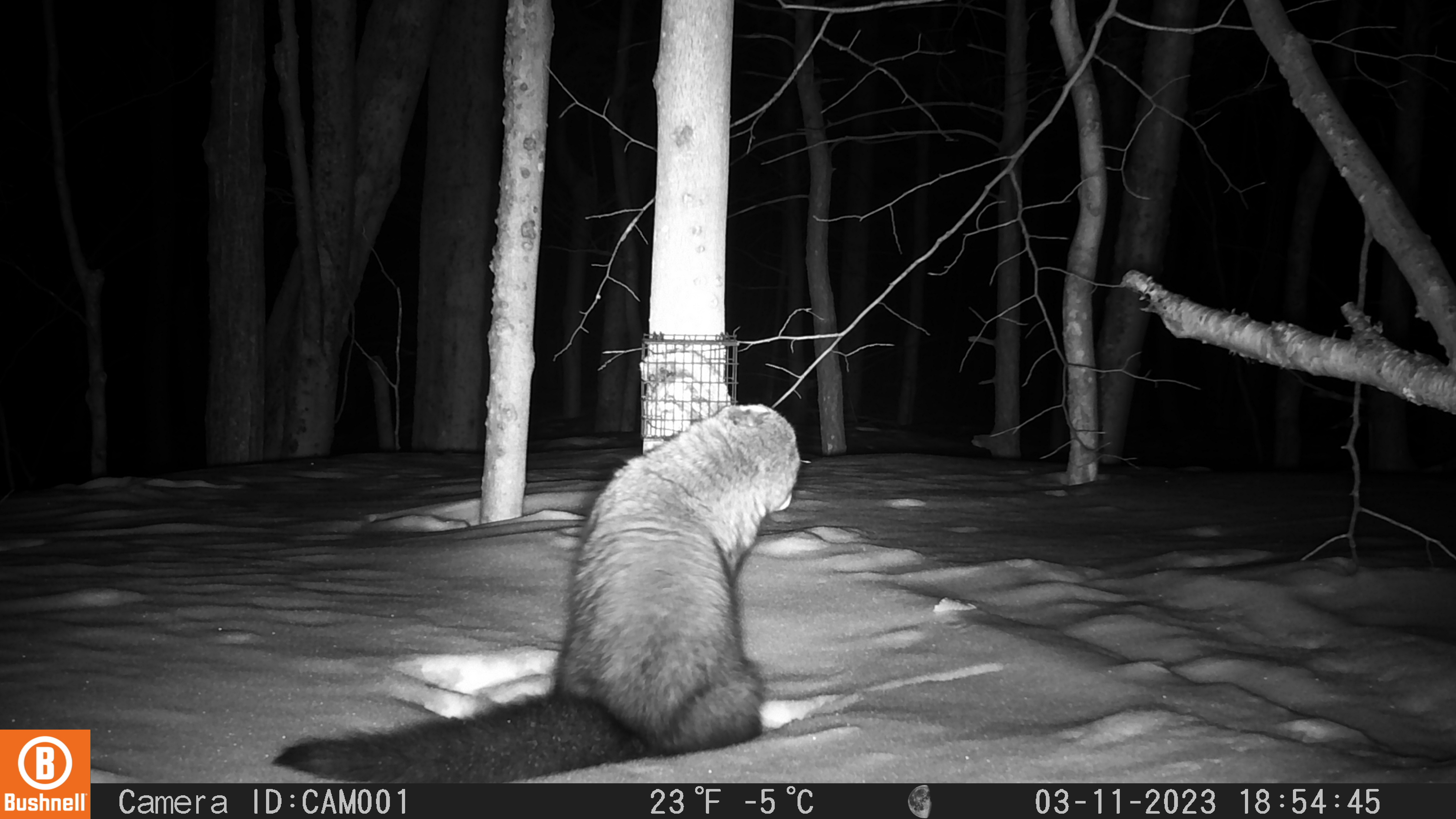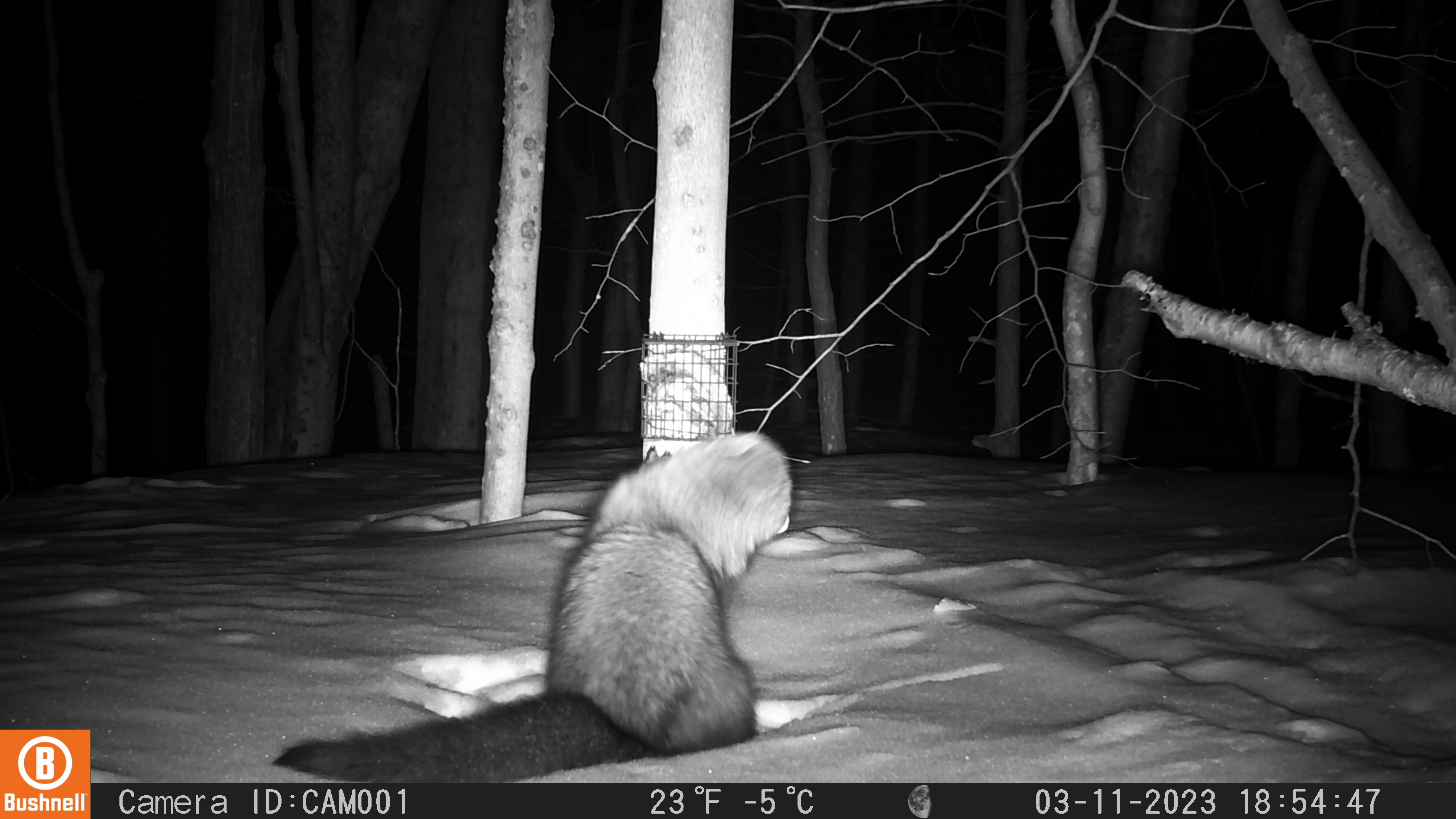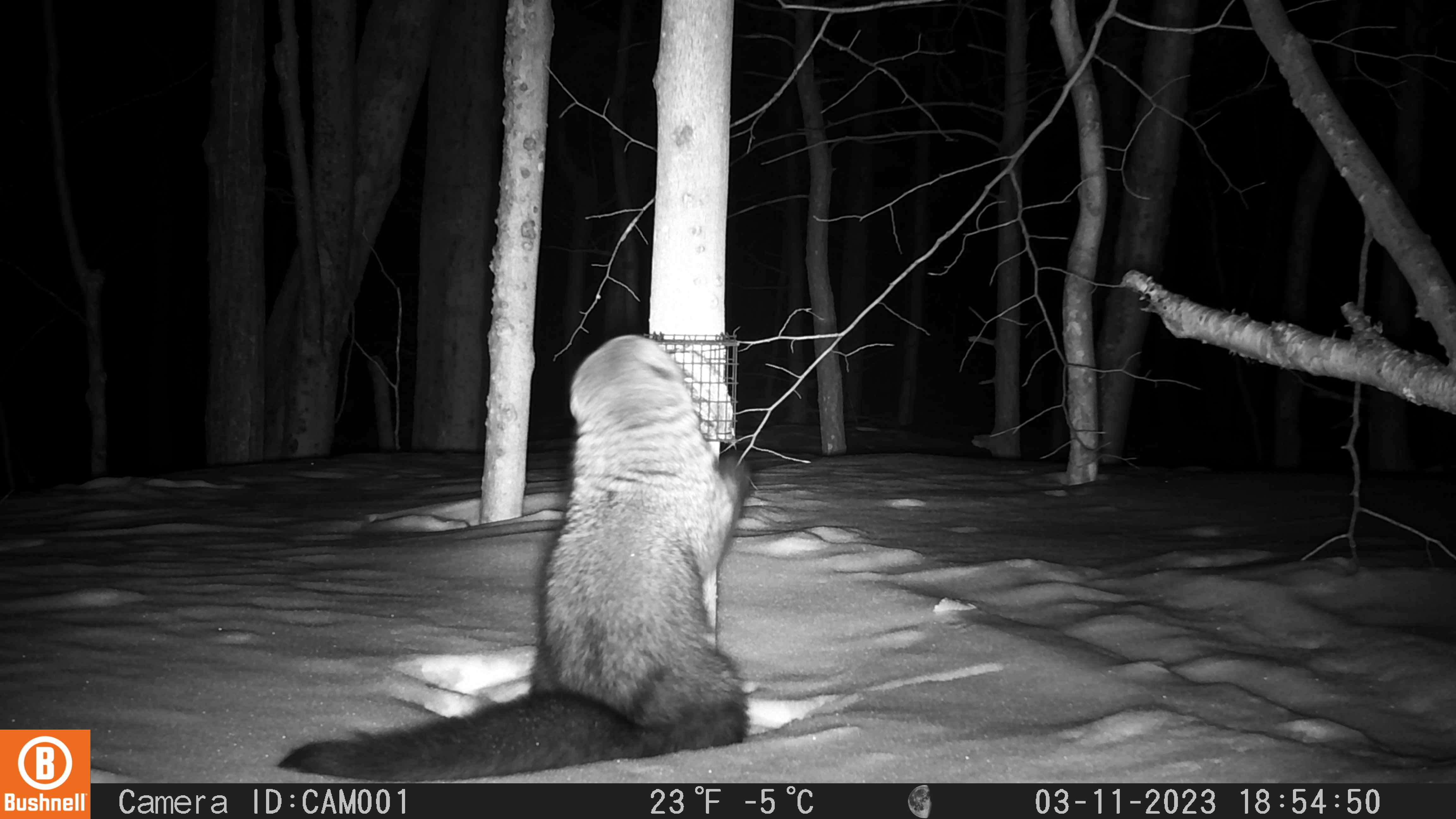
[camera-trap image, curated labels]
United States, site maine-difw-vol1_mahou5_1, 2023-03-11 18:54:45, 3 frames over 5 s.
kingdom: Animalia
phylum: Chordata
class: Mammalia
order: Carnivora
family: Mustelidae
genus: Pekania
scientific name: Pekania pennanti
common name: fisher